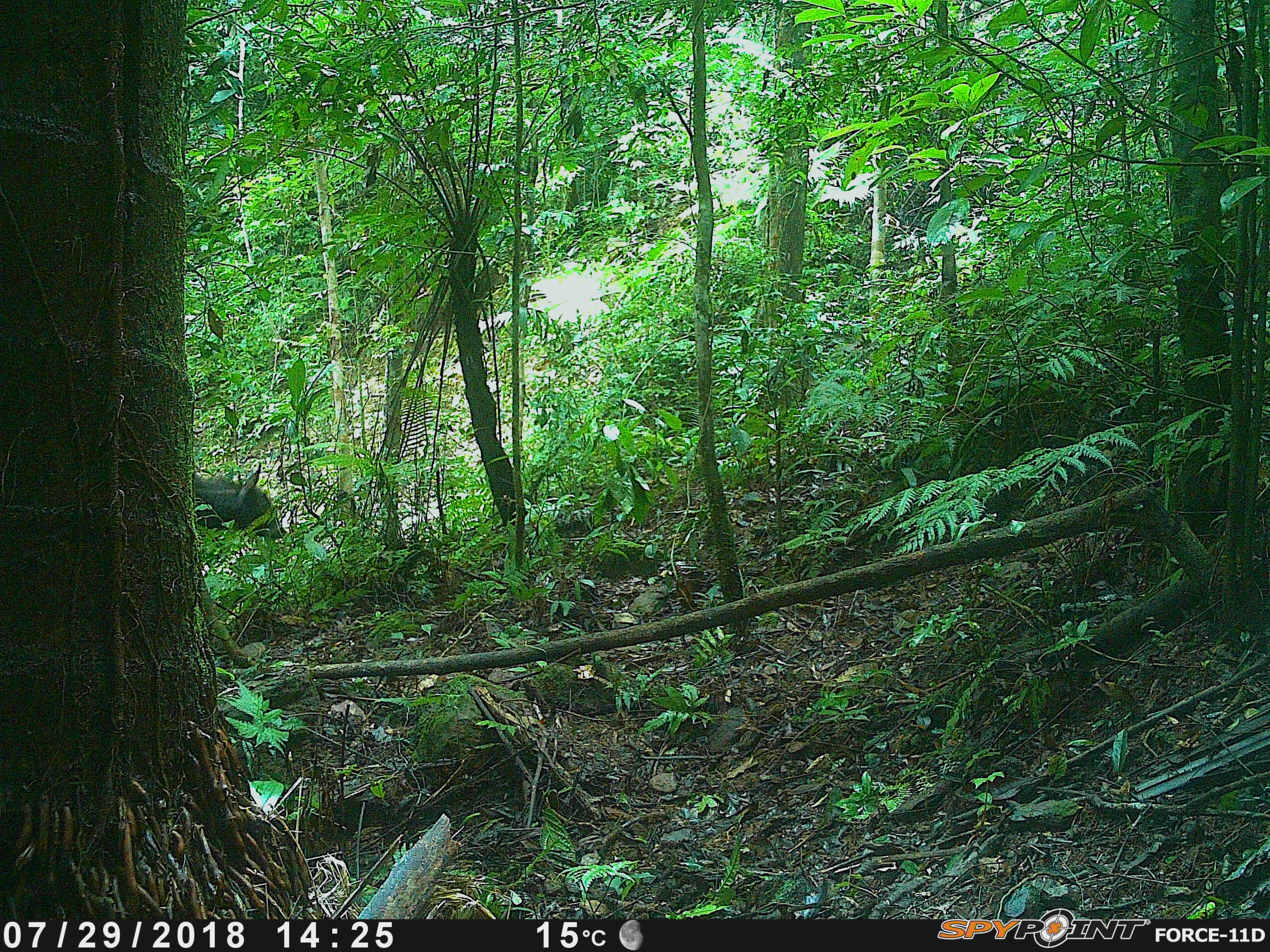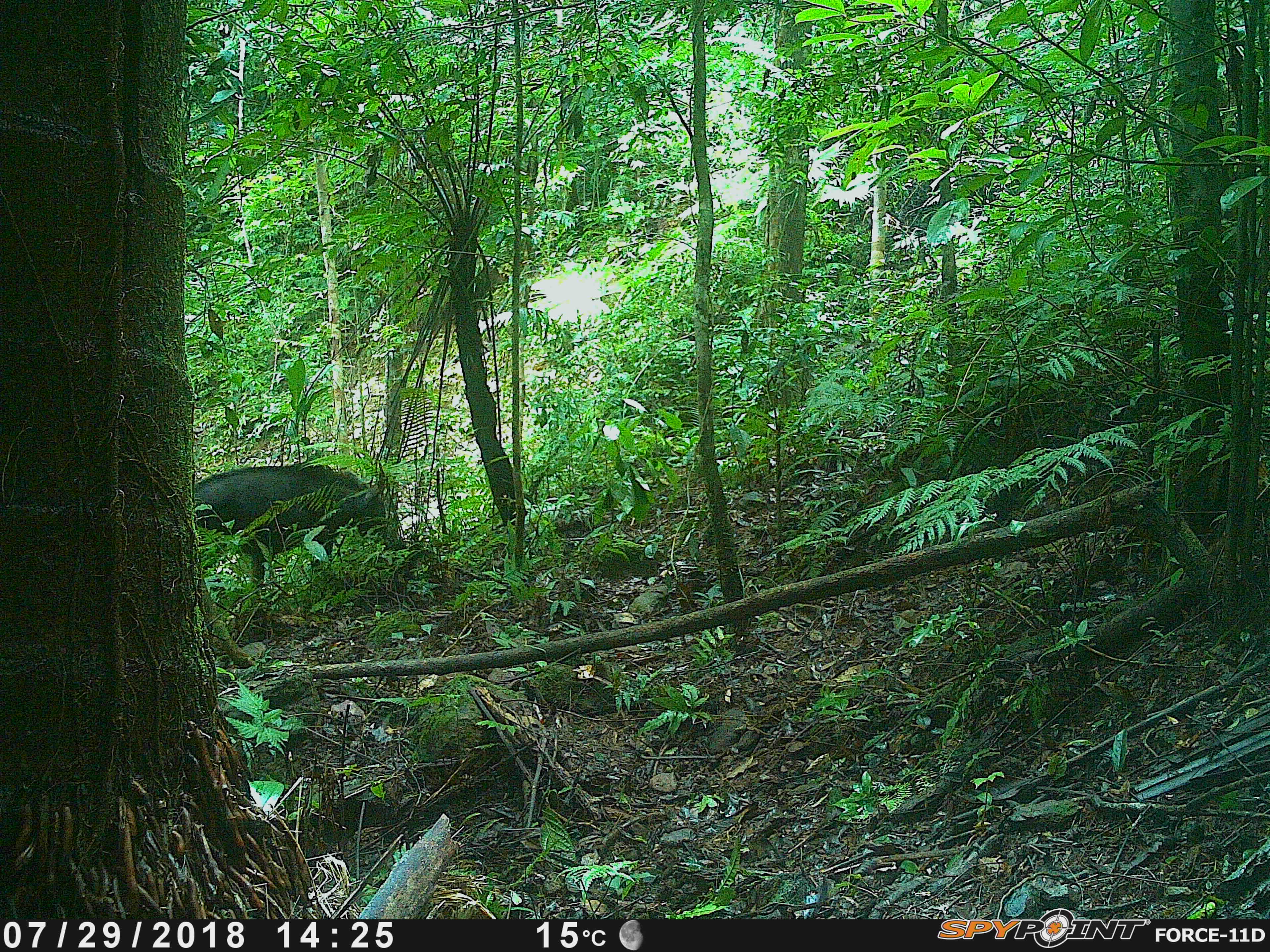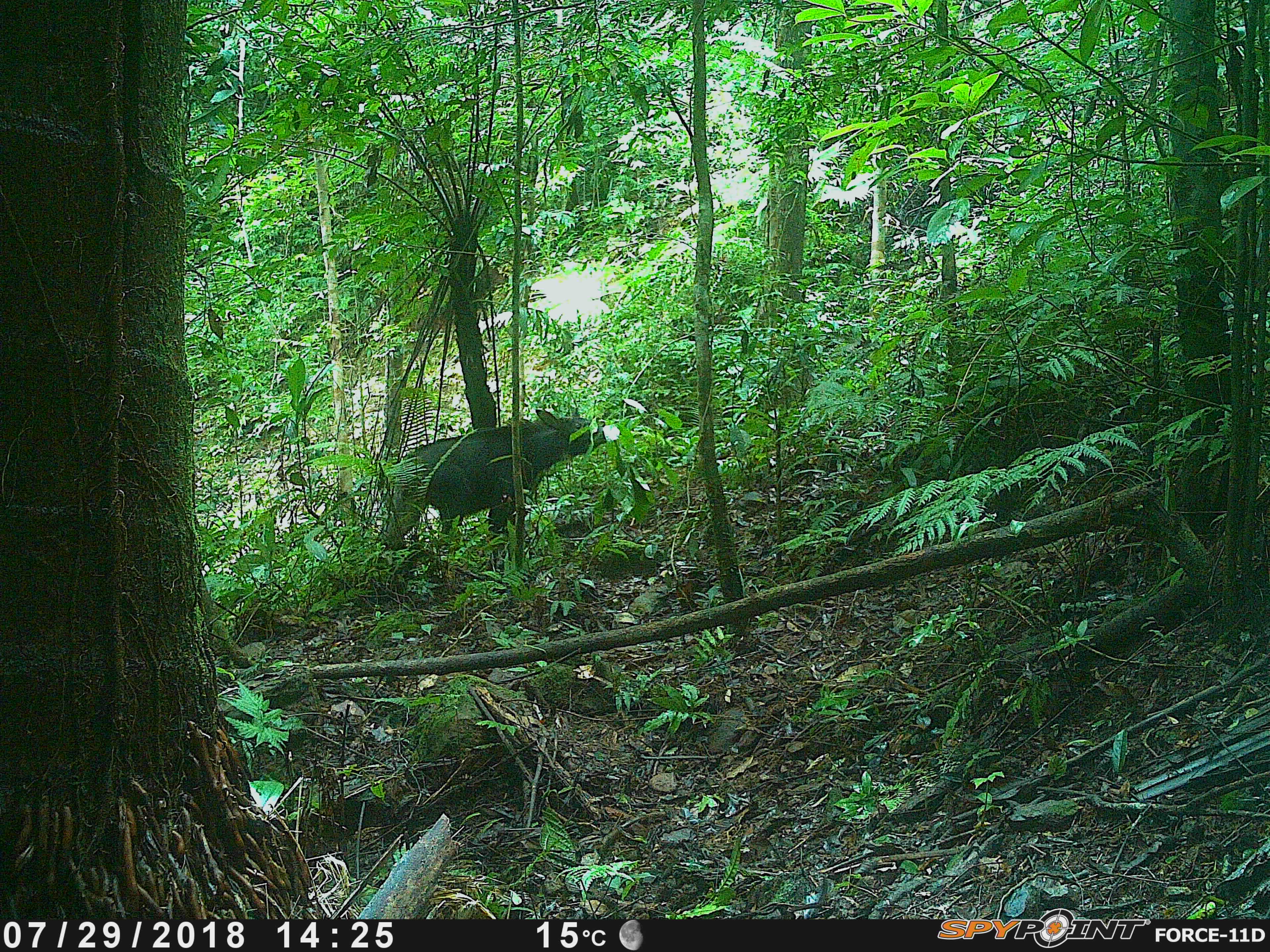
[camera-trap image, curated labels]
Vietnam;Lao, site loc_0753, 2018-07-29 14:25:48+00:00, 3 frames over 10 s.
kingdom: Animalia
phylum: Chordata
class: Mammalia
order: Artiodactyla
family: Bovidae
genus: Capricornis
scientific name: Capricornis sumatraensis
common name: chinese serow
Chinese serow (Capricornis sumatraensis). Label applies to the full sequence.